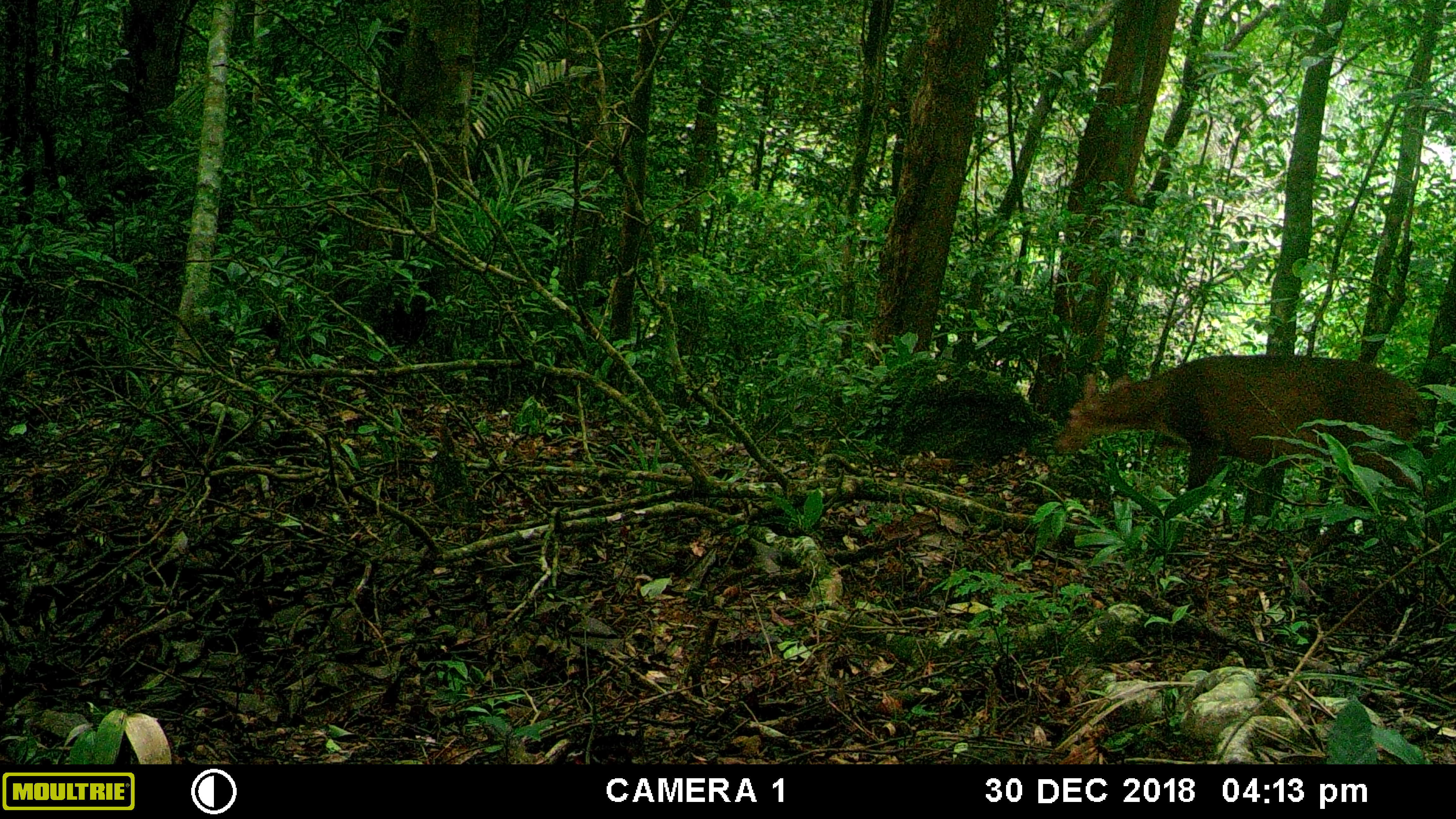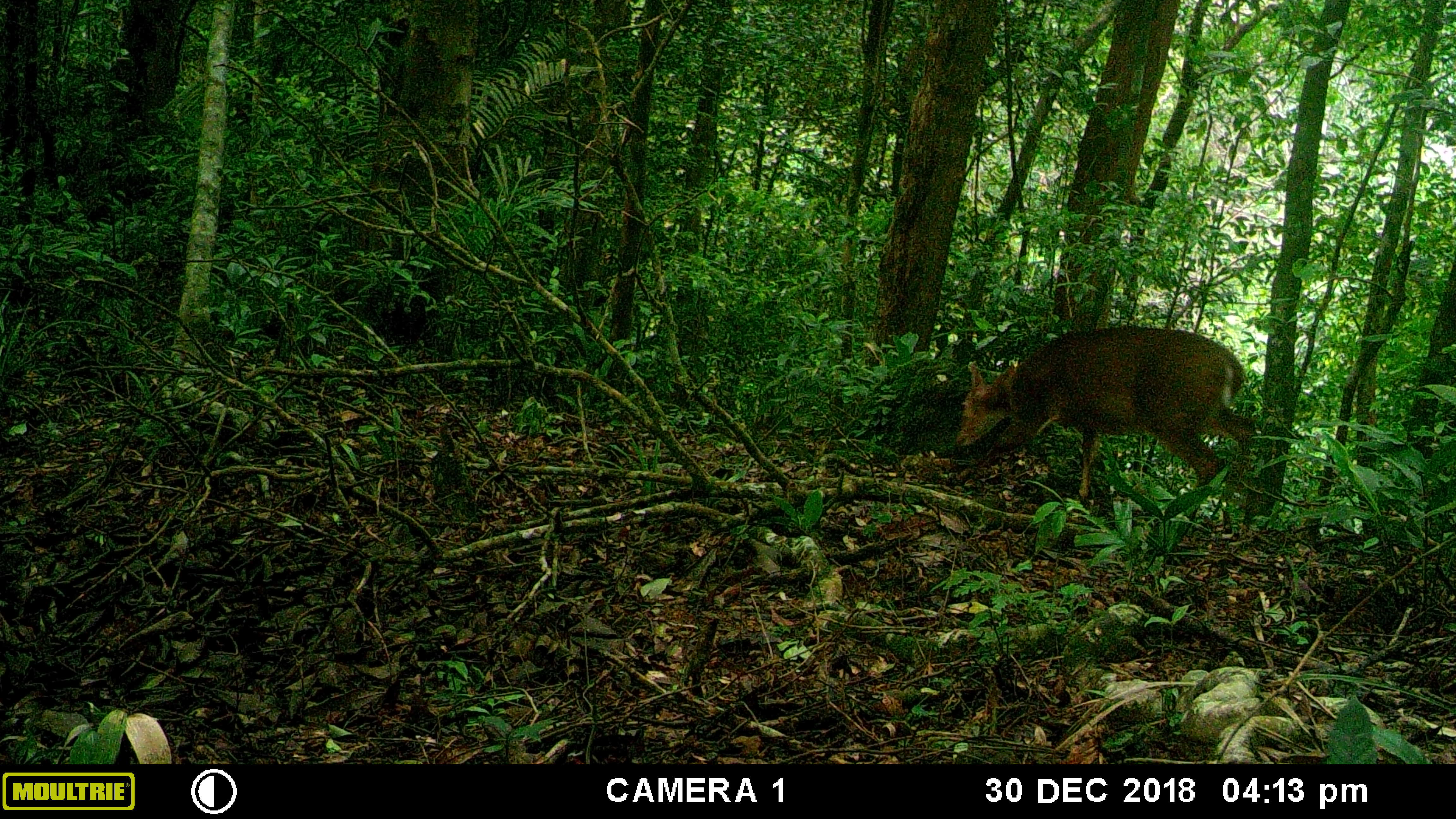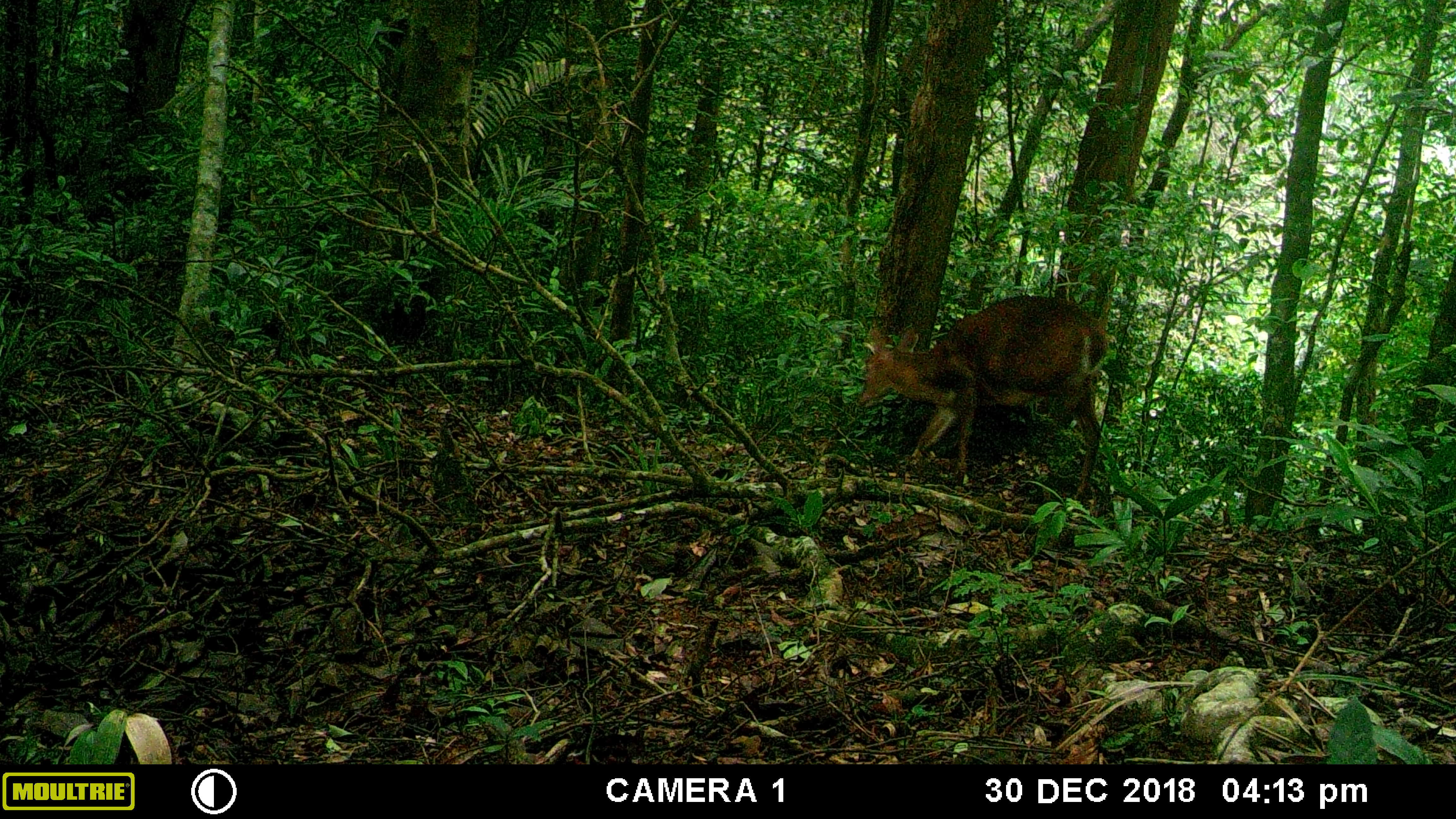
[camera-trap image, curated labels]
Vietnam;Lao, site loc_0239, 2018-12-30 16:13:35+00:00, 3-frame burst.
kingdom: Animalia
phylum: Chordata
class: Mammalia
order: Artiodactyla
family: Cervidae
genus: Muntiacus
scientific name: Muntiacus vuquangensis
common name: large-antlered muntjac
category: large antlered muntjac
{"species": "large antlered muntjac (large-antlered muntjac) (Muntiacus vuquangensis)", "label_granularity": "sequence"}